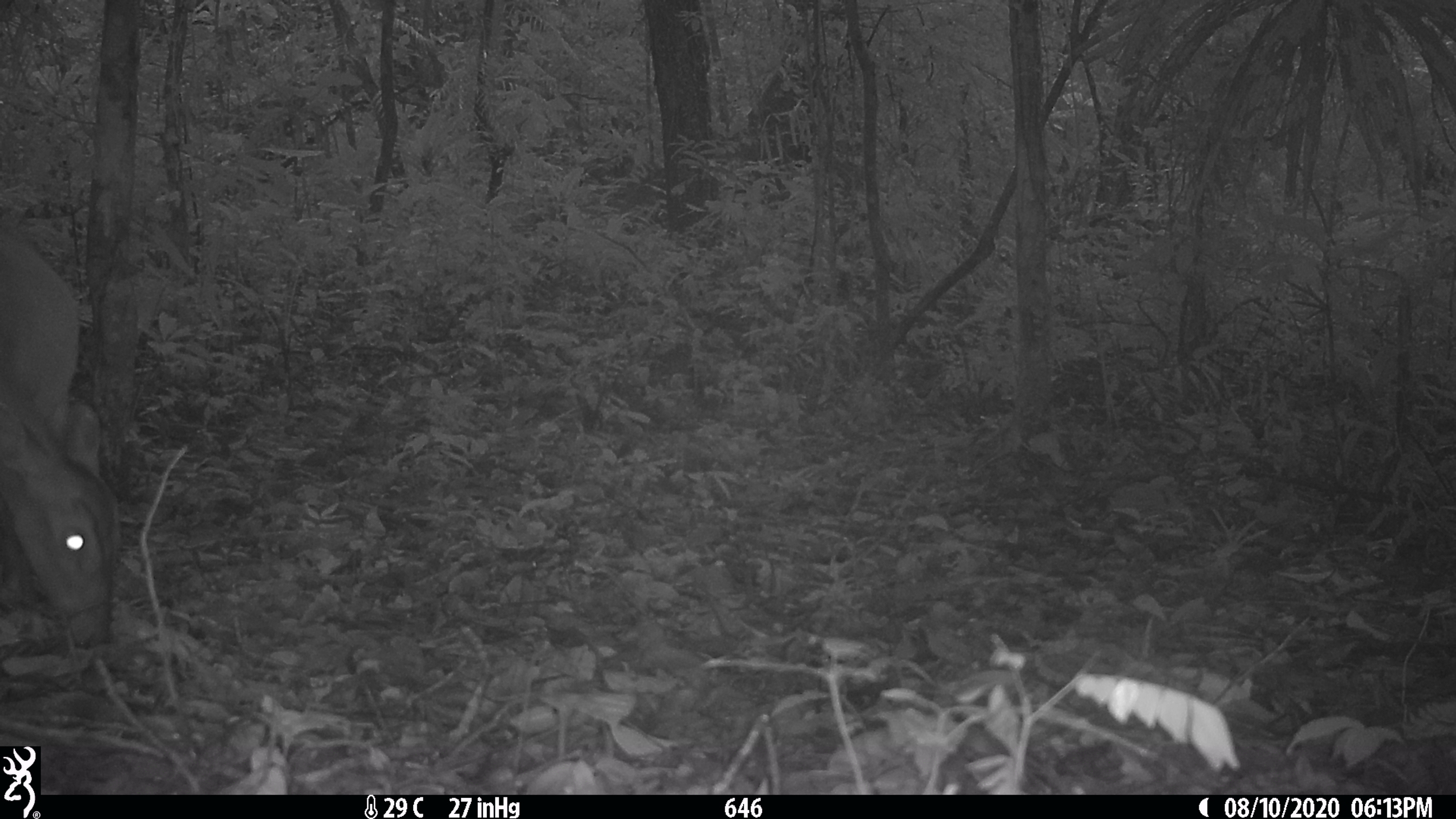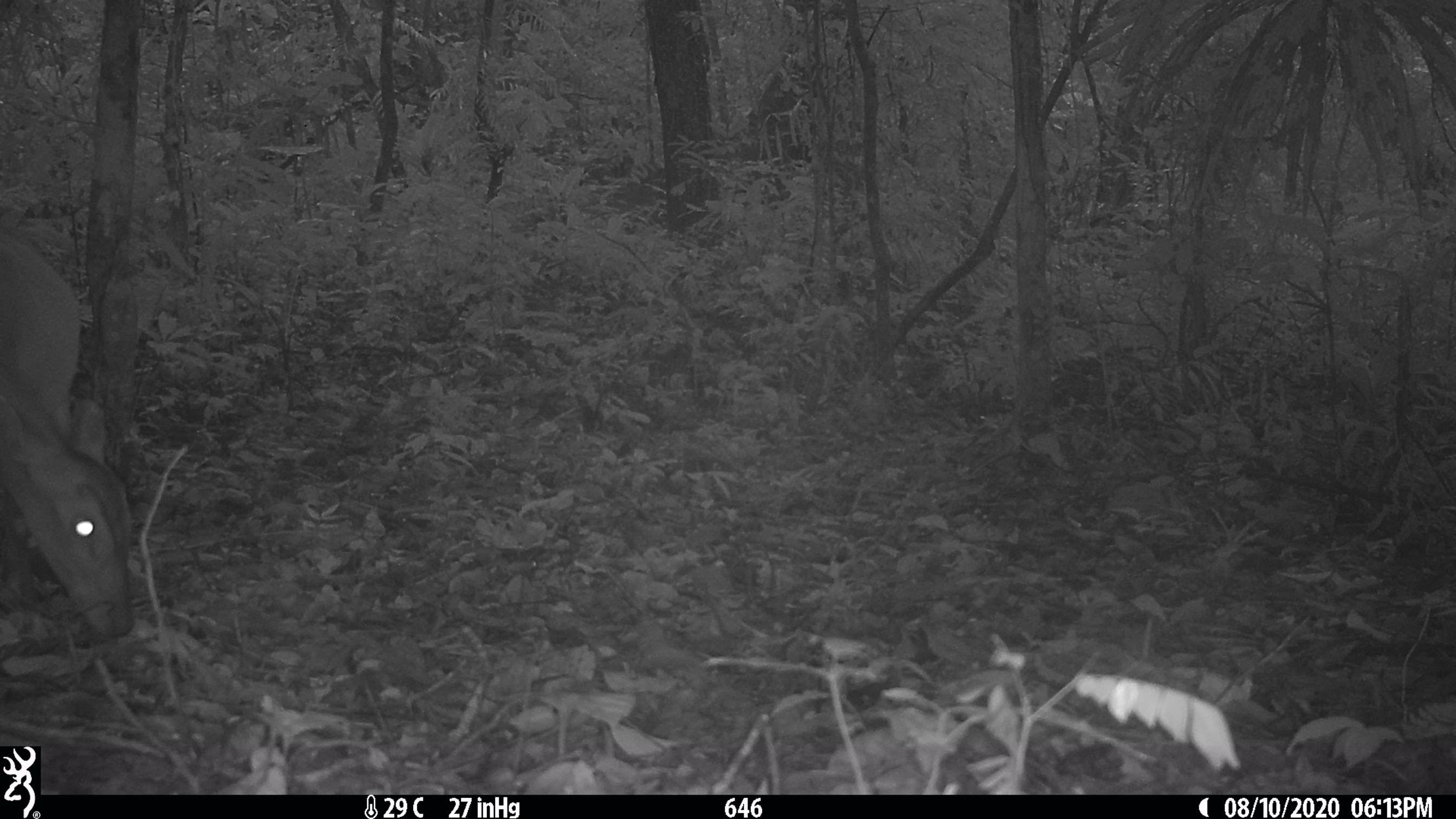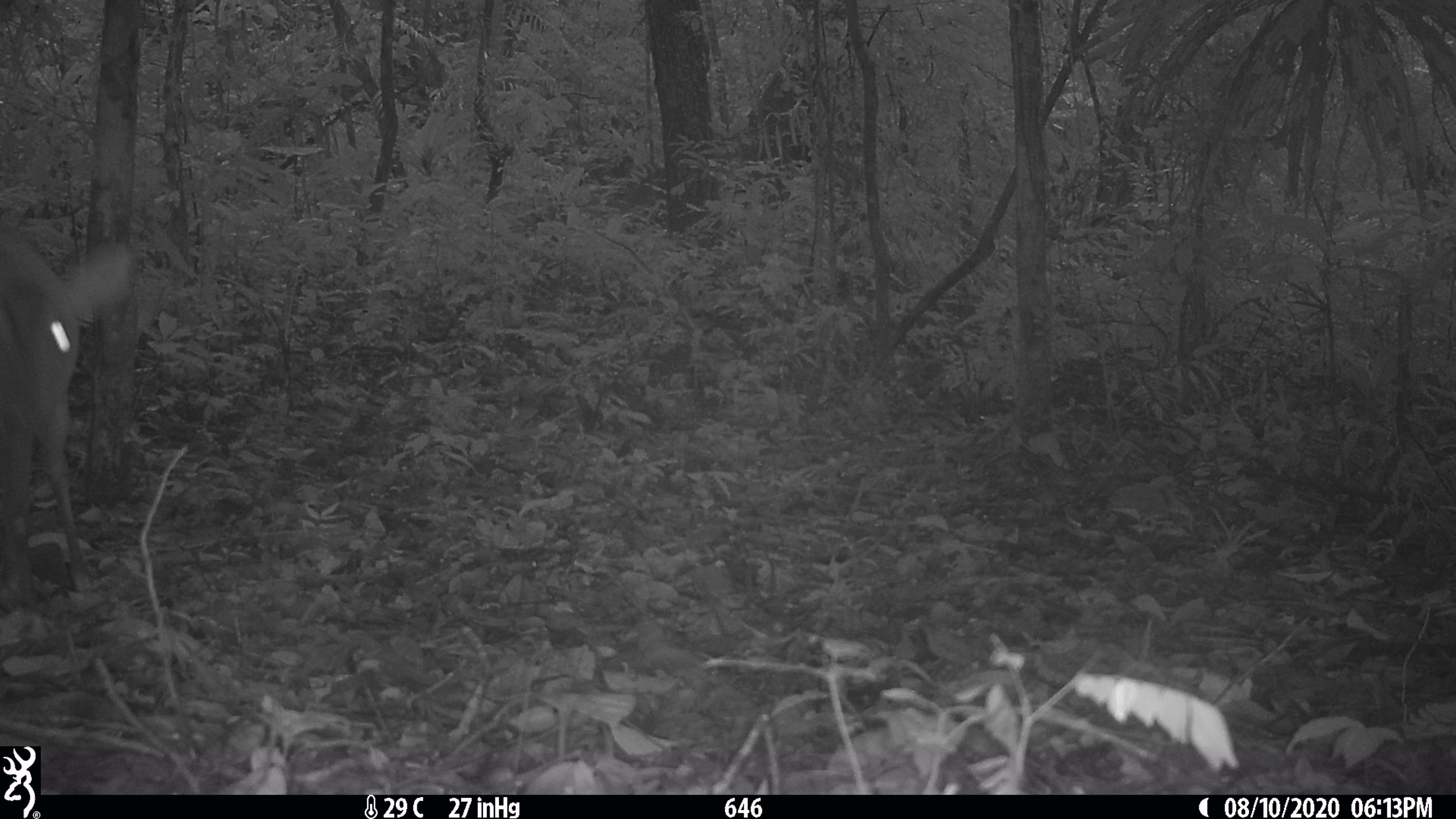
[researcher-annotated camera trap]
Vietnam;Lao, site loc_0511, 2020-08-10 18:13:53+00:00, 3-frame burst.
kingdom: Animalia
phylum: Chordata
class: Mammalia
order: Artiodactyla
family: Cervidae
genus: Muntiacus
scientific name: Muntiacus vuquangensis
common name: large-antlered muntjac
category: large antlered muntjac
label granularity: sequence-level